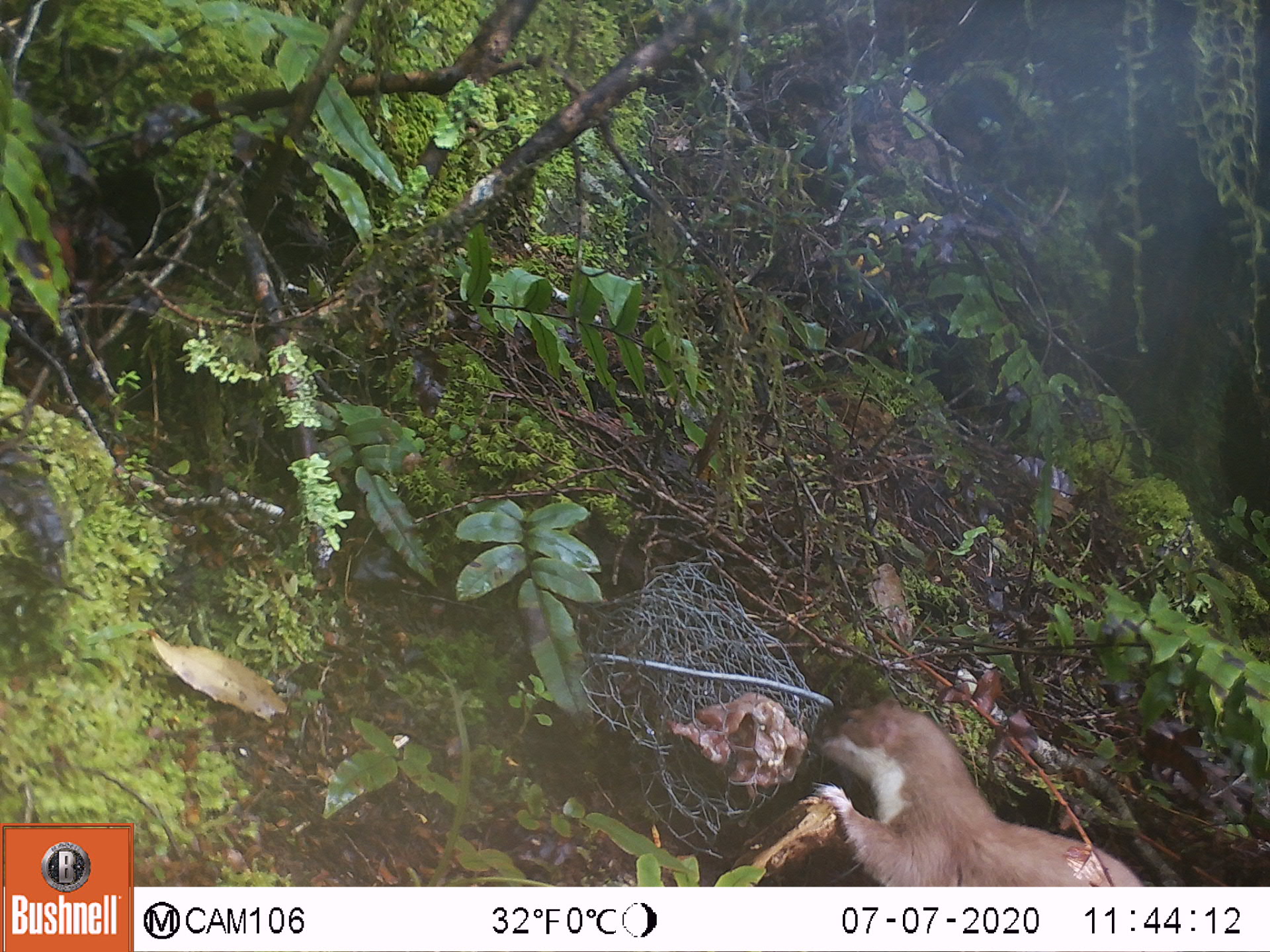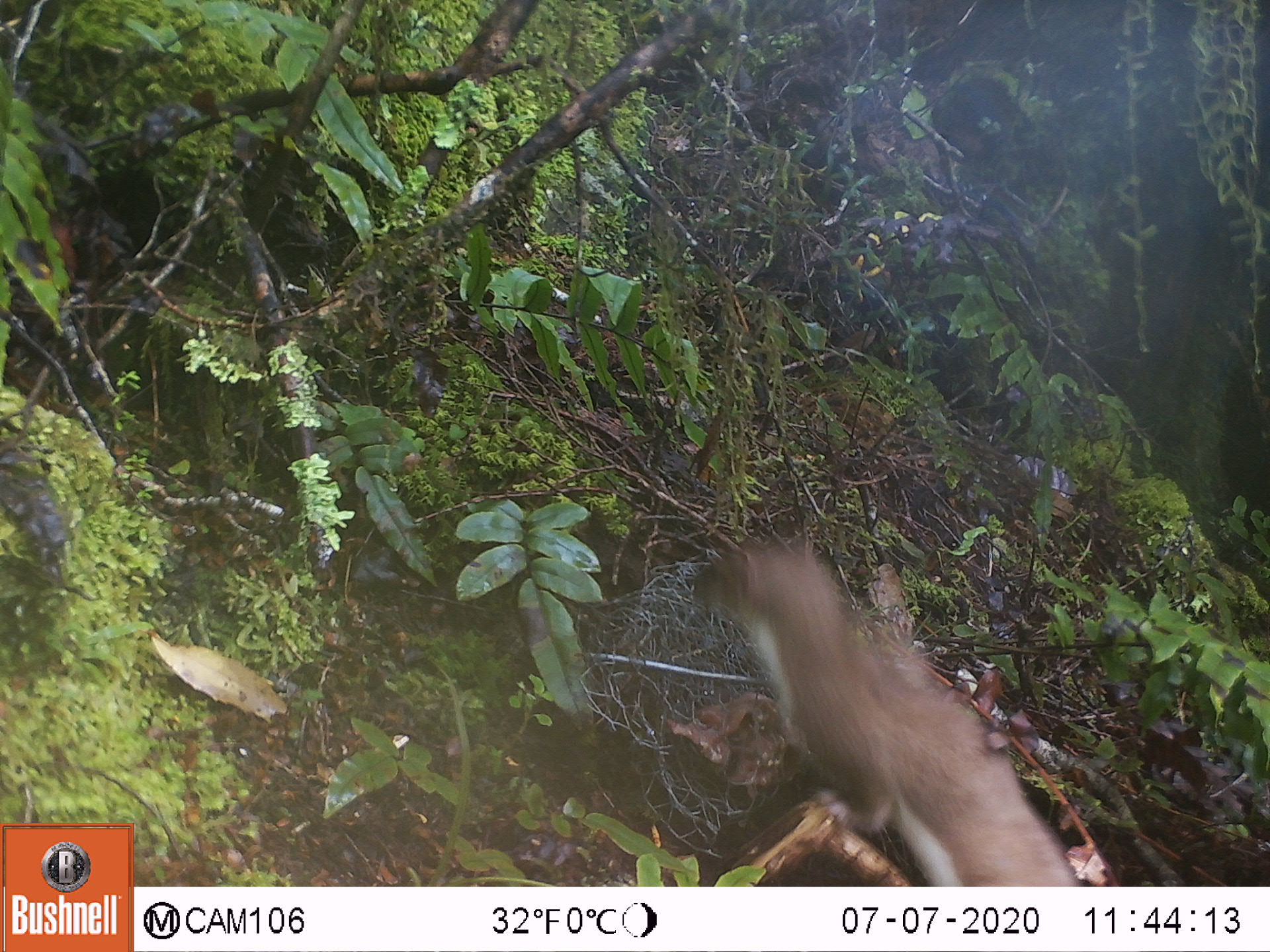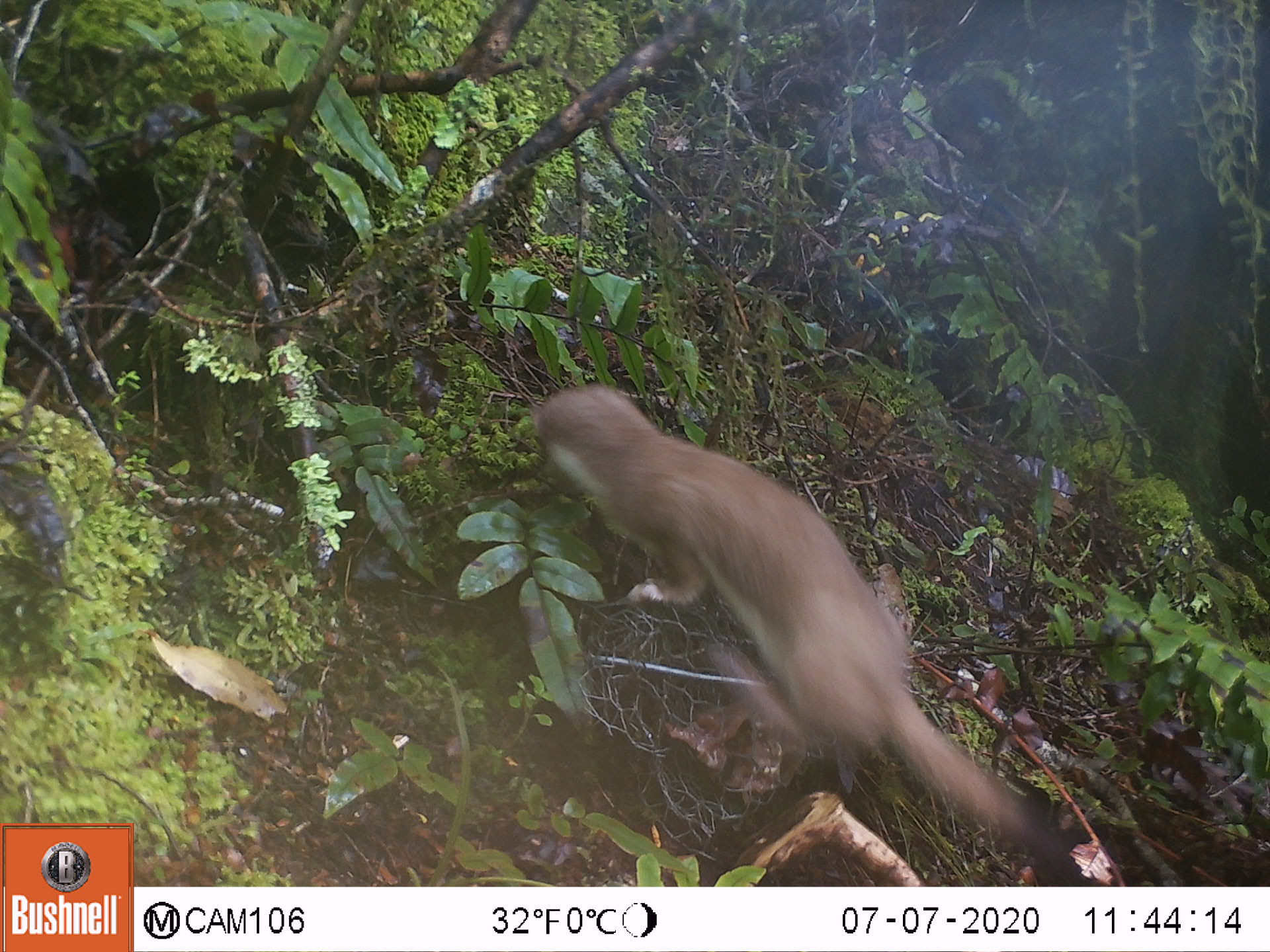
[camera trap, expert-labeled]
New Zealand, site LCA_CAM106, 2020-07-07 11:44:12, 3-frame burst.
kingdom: Animalia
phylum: Chordata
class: Mammalia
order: Carnivora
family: Mustelidae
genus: Mustela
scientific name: Mustela erminea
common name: stoat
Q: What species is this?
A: Stoat (Mustela erminea).